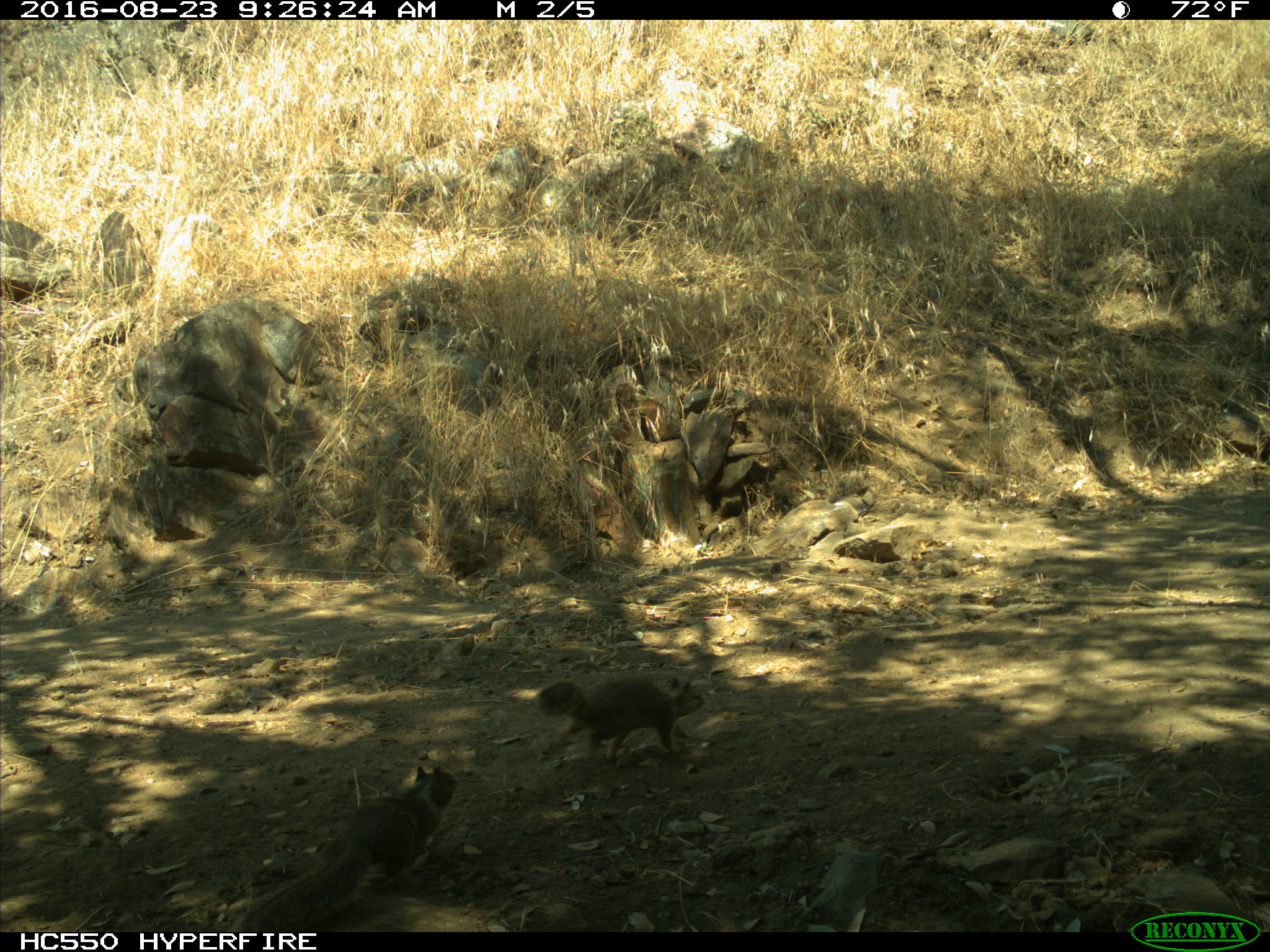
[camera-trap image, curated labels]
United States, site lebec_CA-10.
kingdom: Animalia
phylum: Chordata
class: Mammalia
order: Rodentia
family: Sciuridae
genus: Otospermophilus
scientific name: Otospermophilus beecheyi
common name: california ground squirrel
Otospermophilus beecheyi (california ground squirrel).